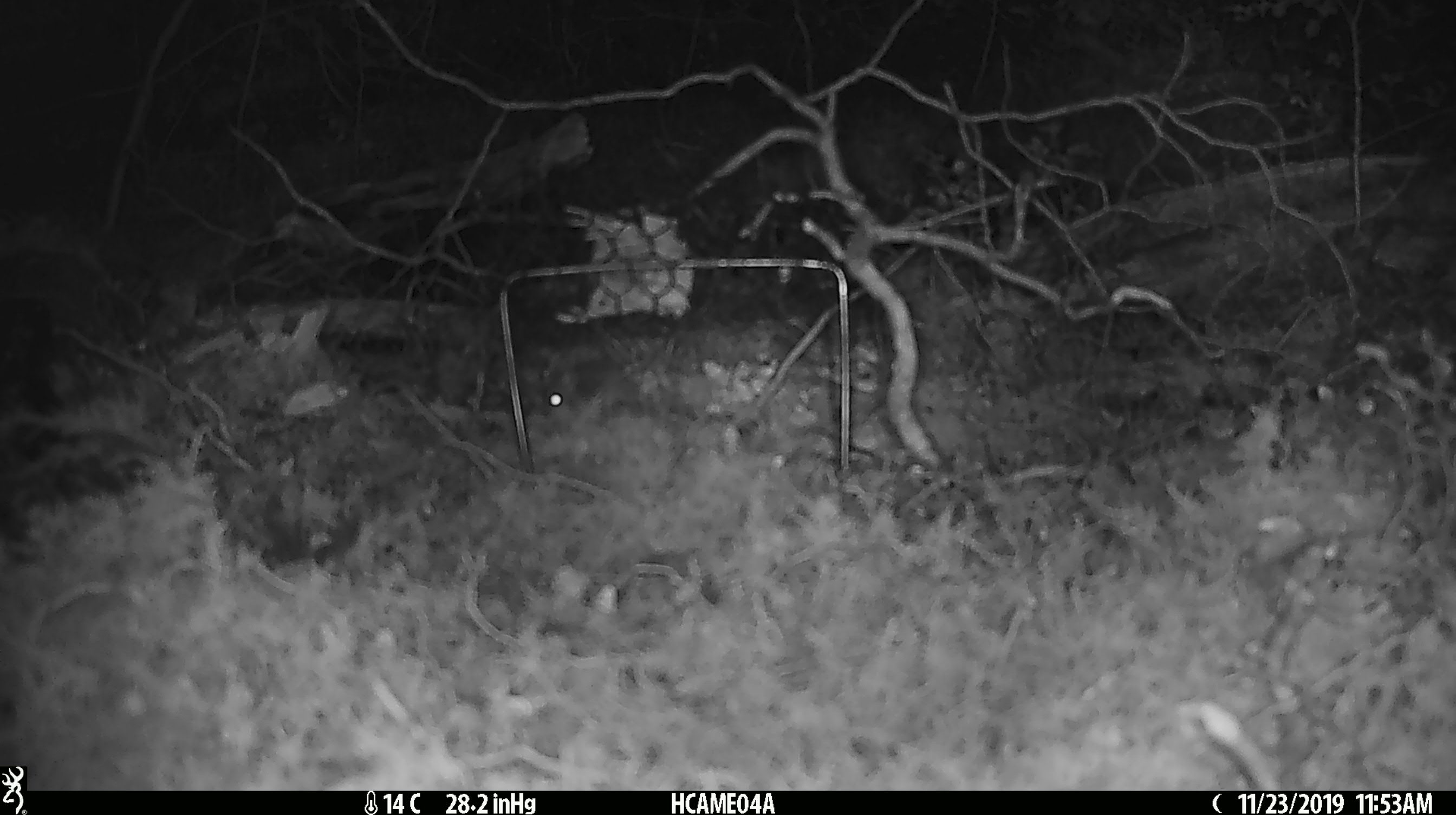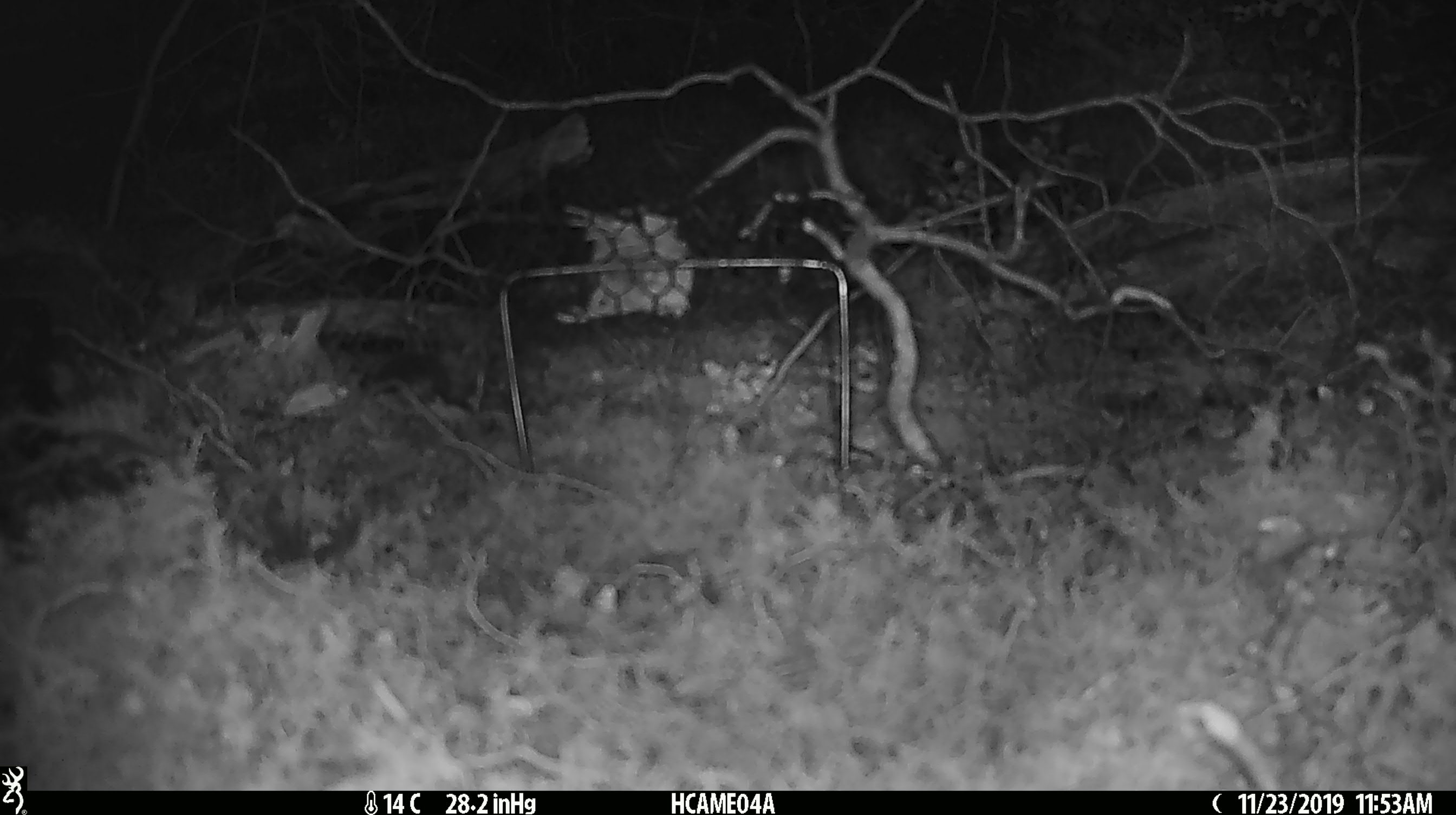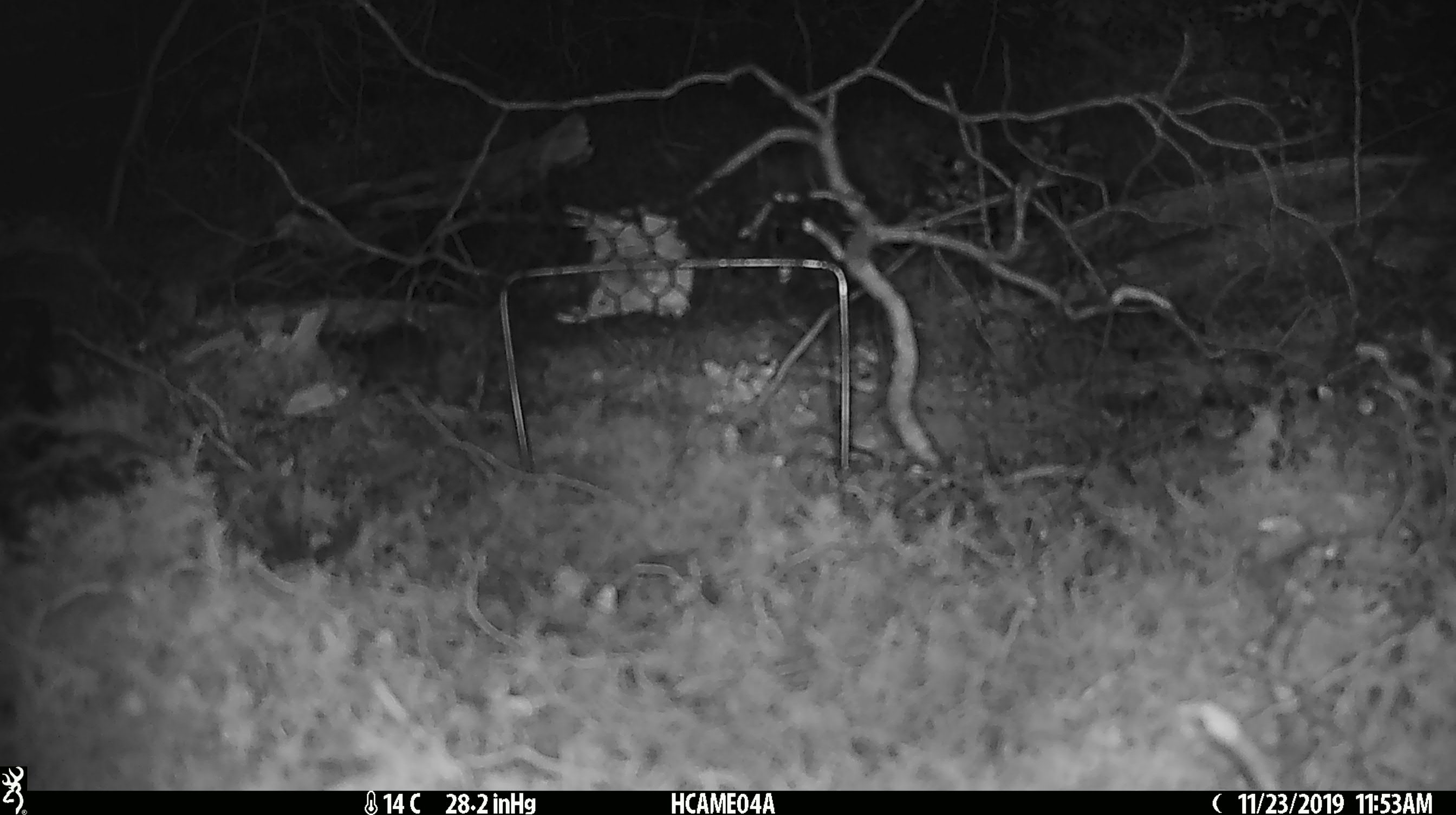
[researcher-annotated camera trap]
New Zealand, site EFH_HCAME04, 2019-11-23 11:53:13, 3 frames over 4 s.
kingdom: Animalia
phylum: Chordata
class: Mammalia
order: Rodentia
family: Muridae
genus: Mus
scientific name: Mus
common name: mouse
Mouse (Mus).